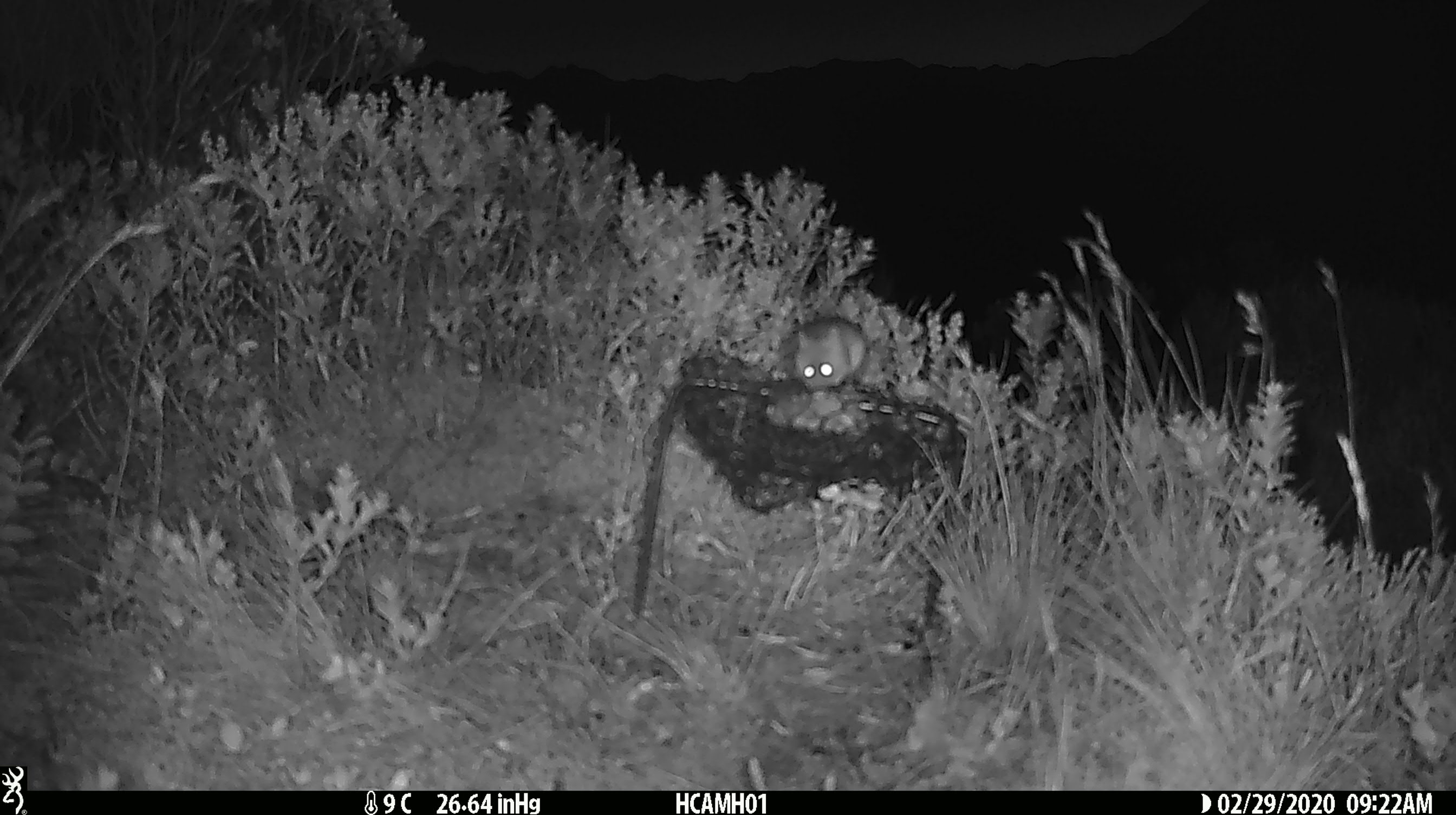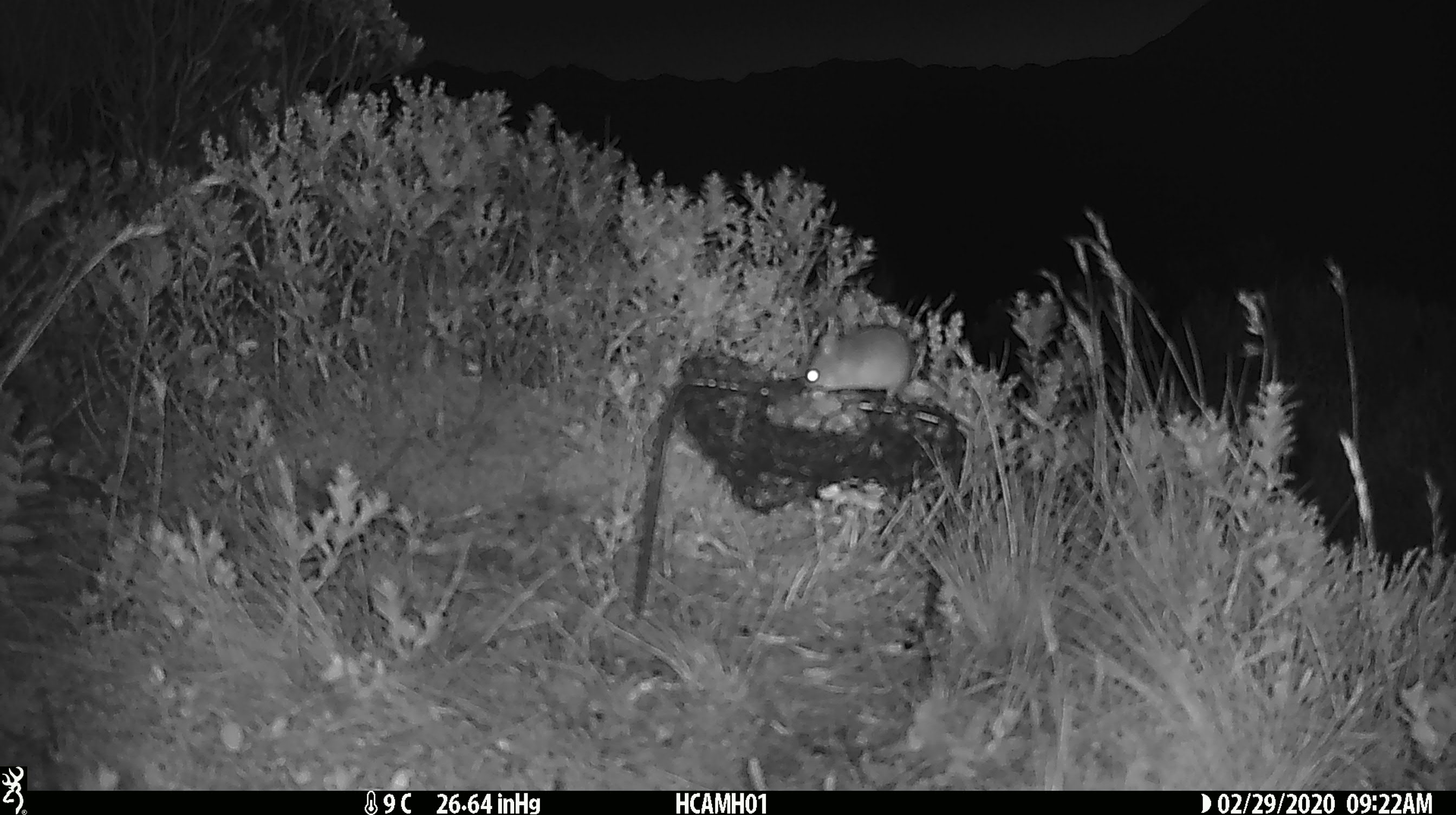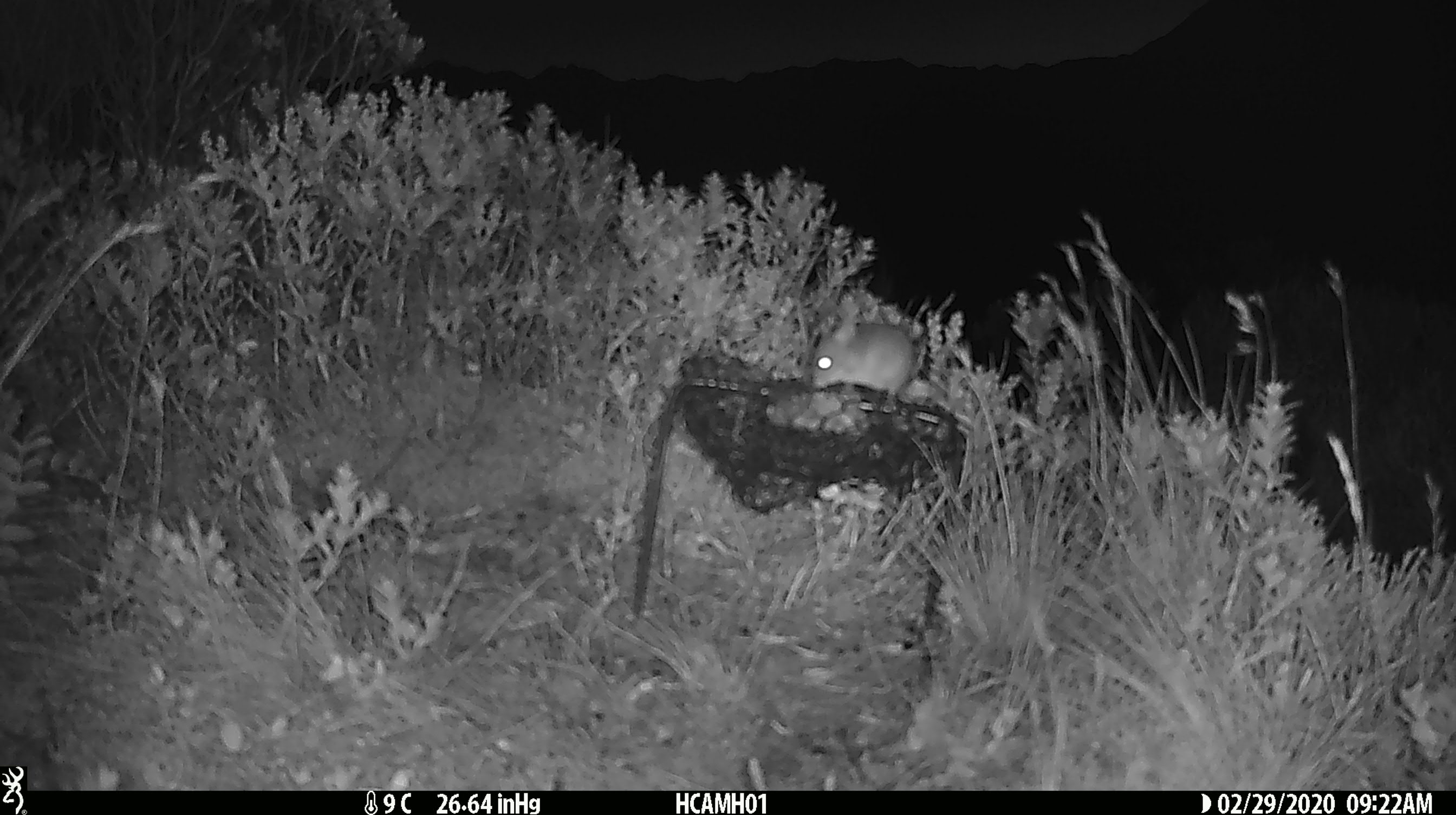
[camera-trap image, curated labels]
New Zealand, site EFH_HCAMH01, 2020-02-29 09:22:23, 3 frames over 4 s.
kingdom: Animalia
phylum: Chordata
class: Mammalia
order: Rodentia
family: Muridae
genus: Mus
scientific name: Mus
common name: mouse